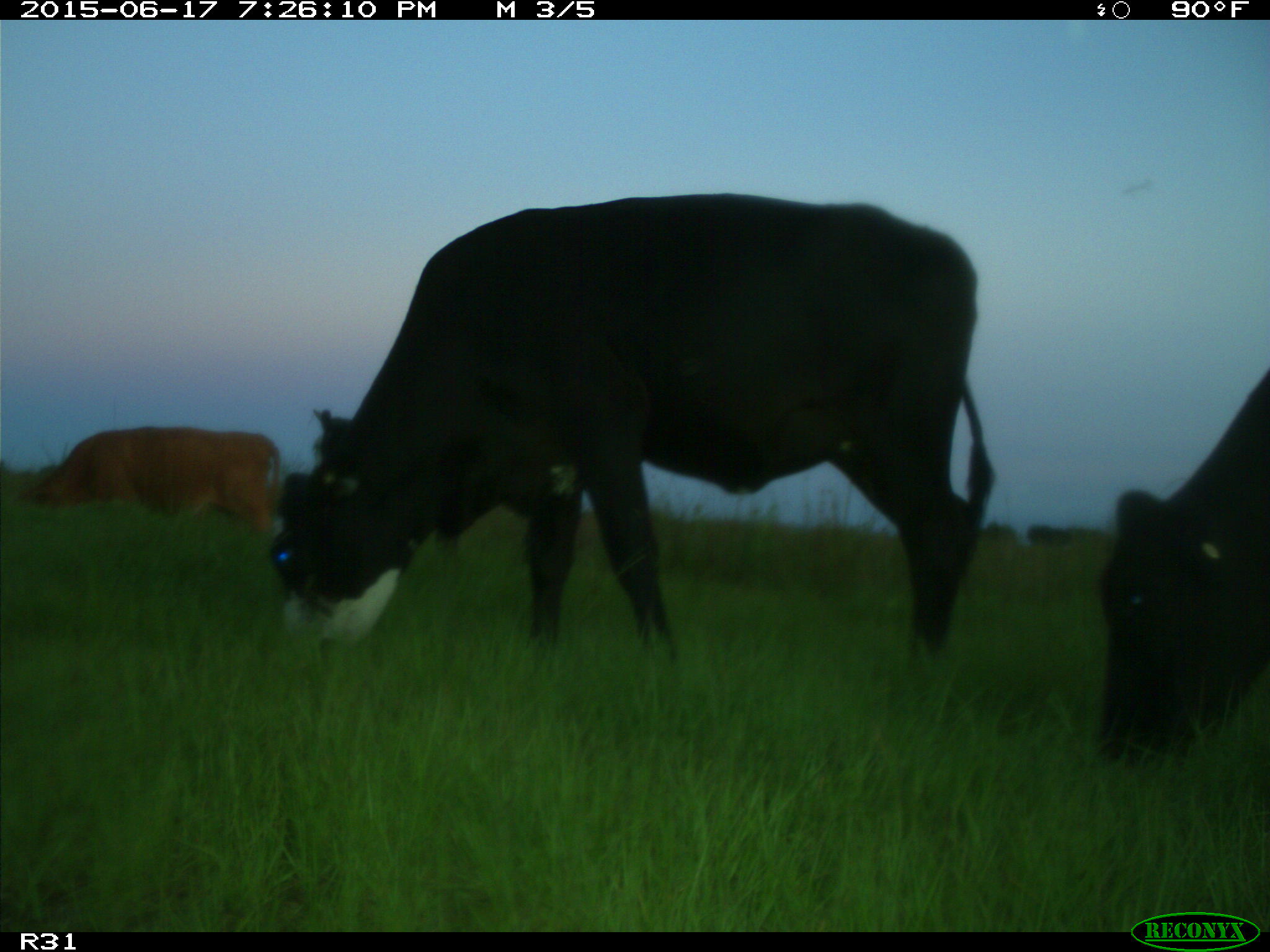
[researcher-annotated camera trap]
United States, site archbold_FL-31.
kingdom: Animalia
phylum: Chordata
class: Mammalia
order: Artiodactyla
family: Bovidae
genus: Bos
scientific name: Bos taurus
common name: domestic cow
Bos taurus (domestic cow).